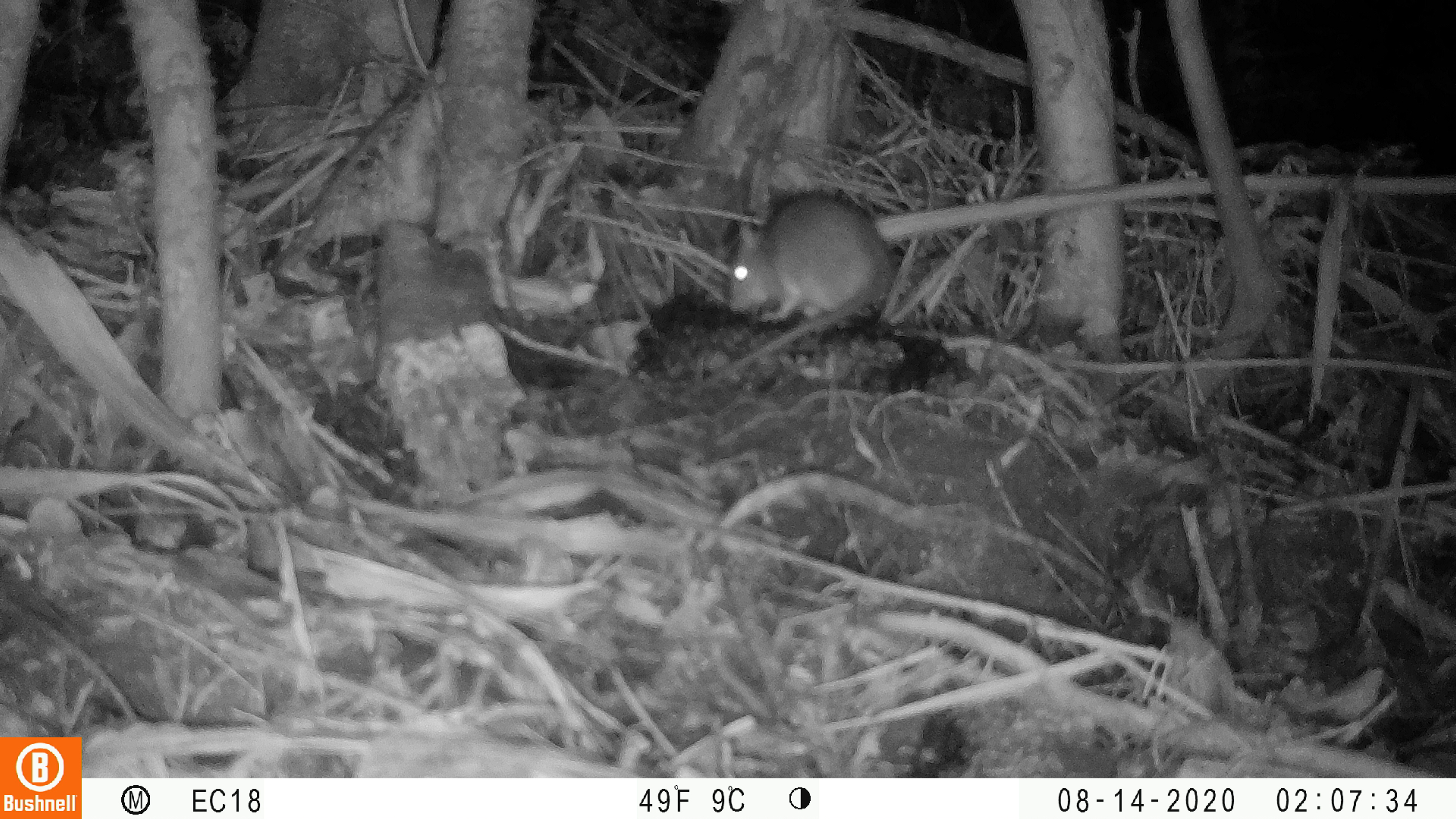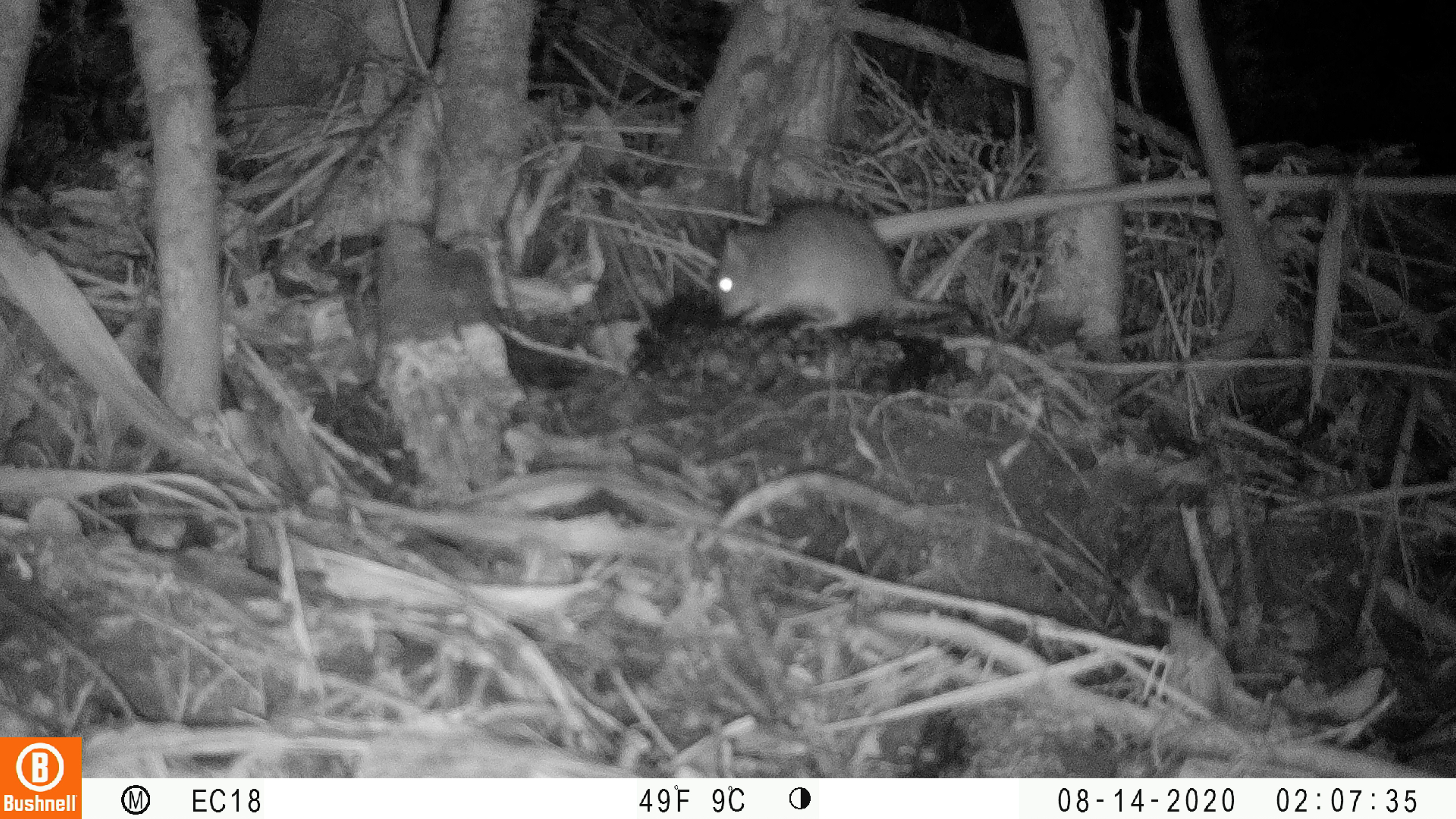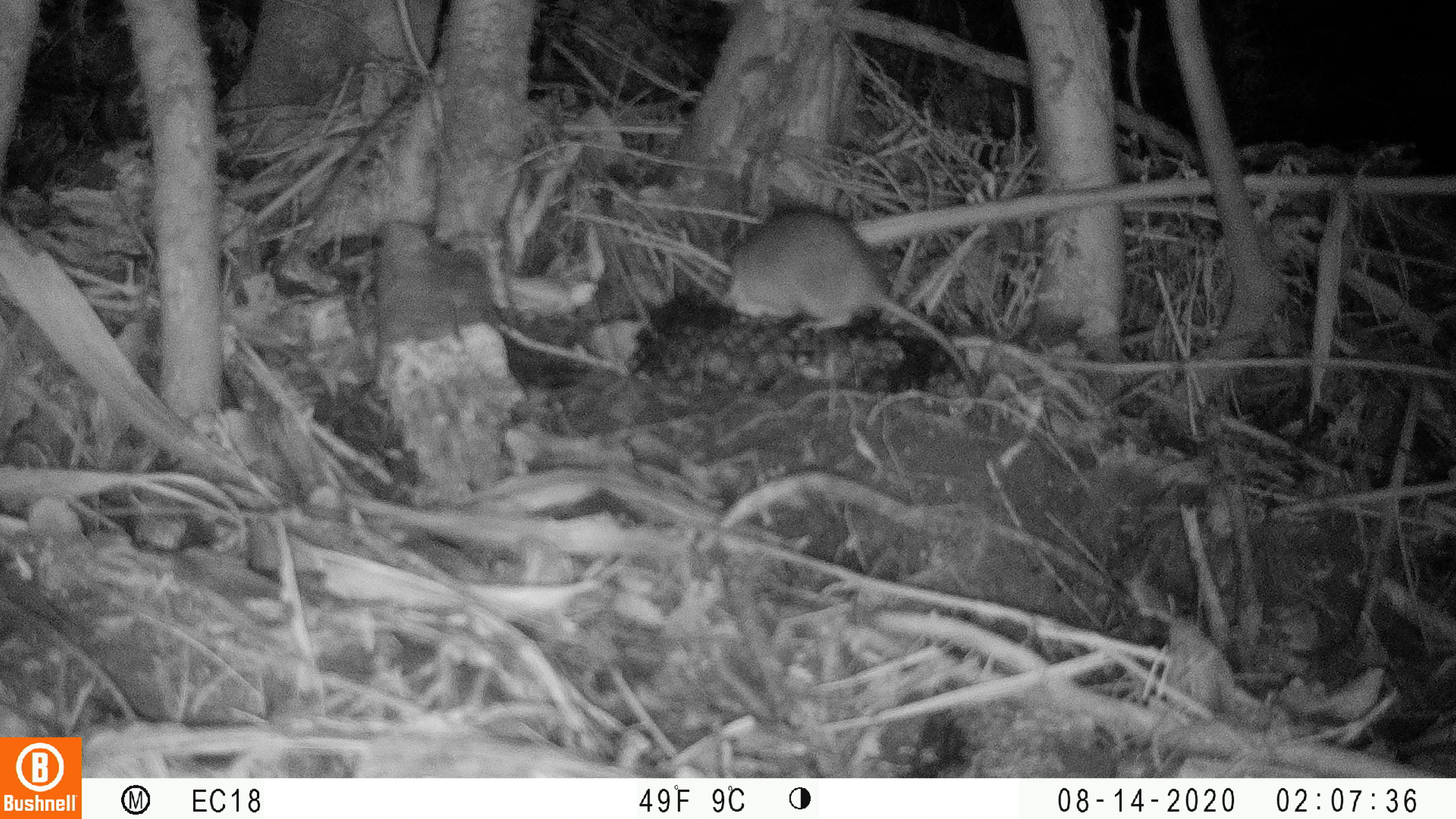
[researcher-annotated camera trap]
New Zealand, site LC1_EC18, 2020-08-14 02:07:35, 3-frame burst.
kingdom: Animalia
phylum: Chordata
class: Mammalia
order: Rodentia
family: Muridae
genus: Rattus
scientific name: Rattus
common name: rat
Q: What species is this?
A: Rat (Rattus).